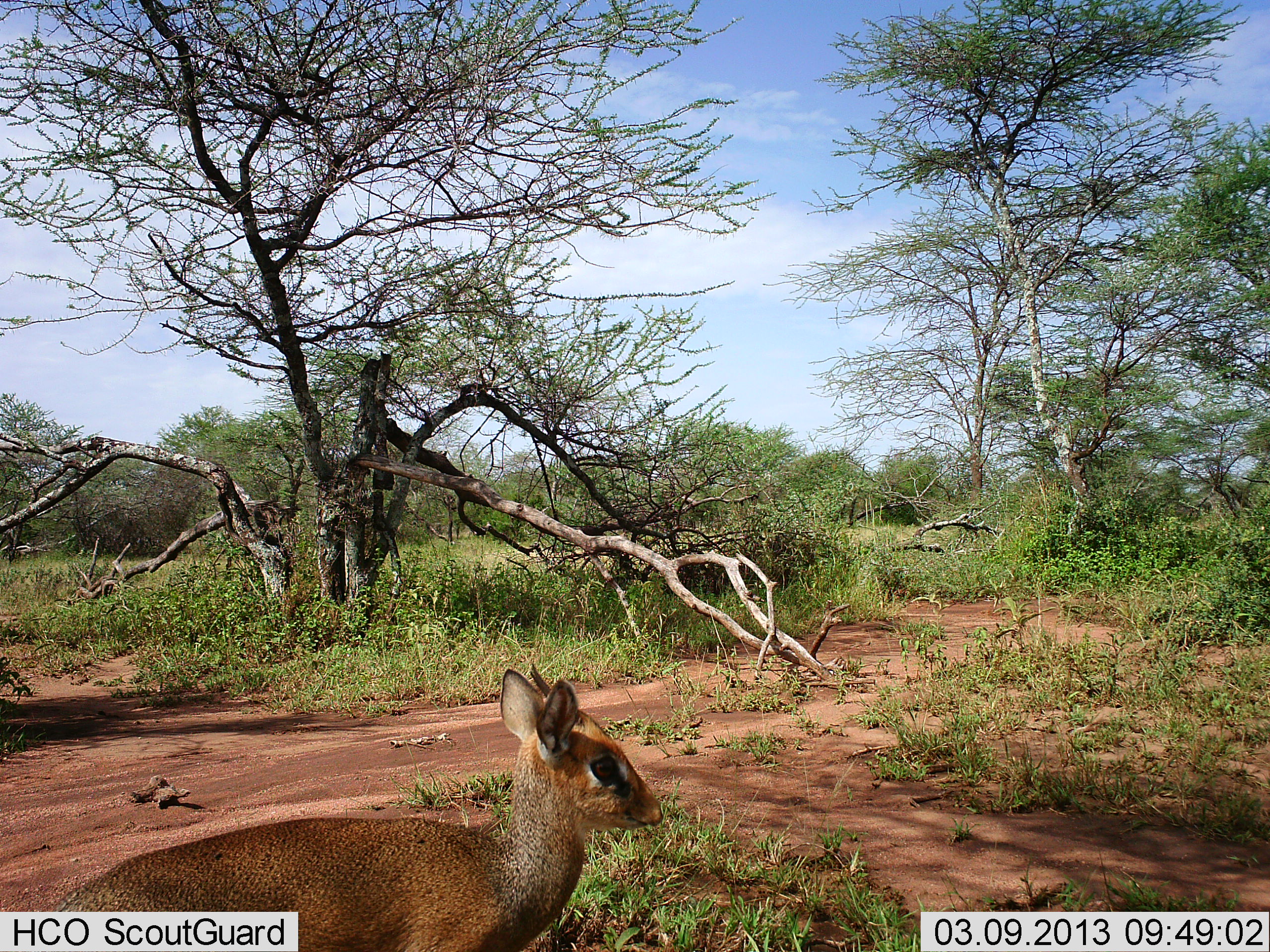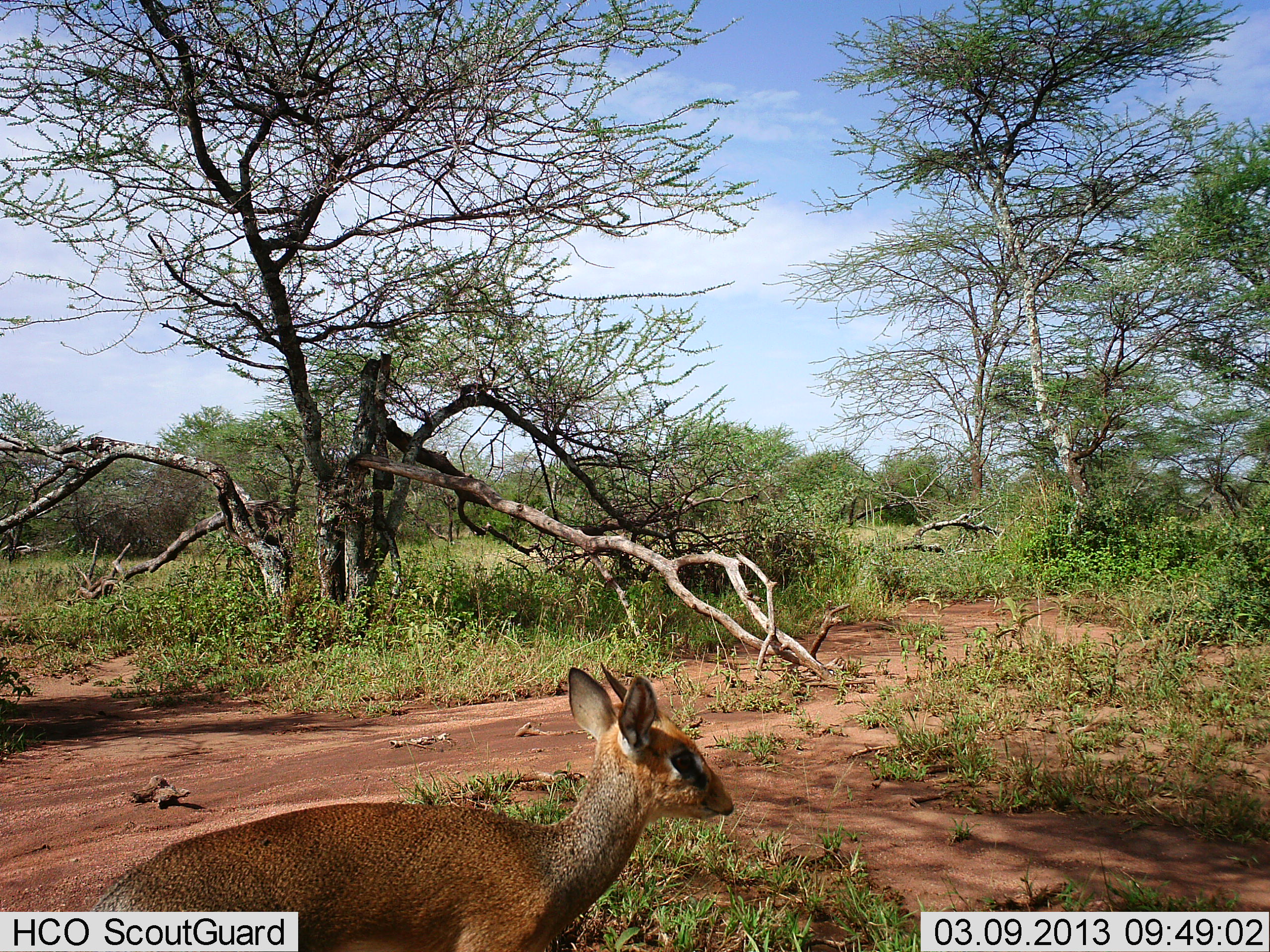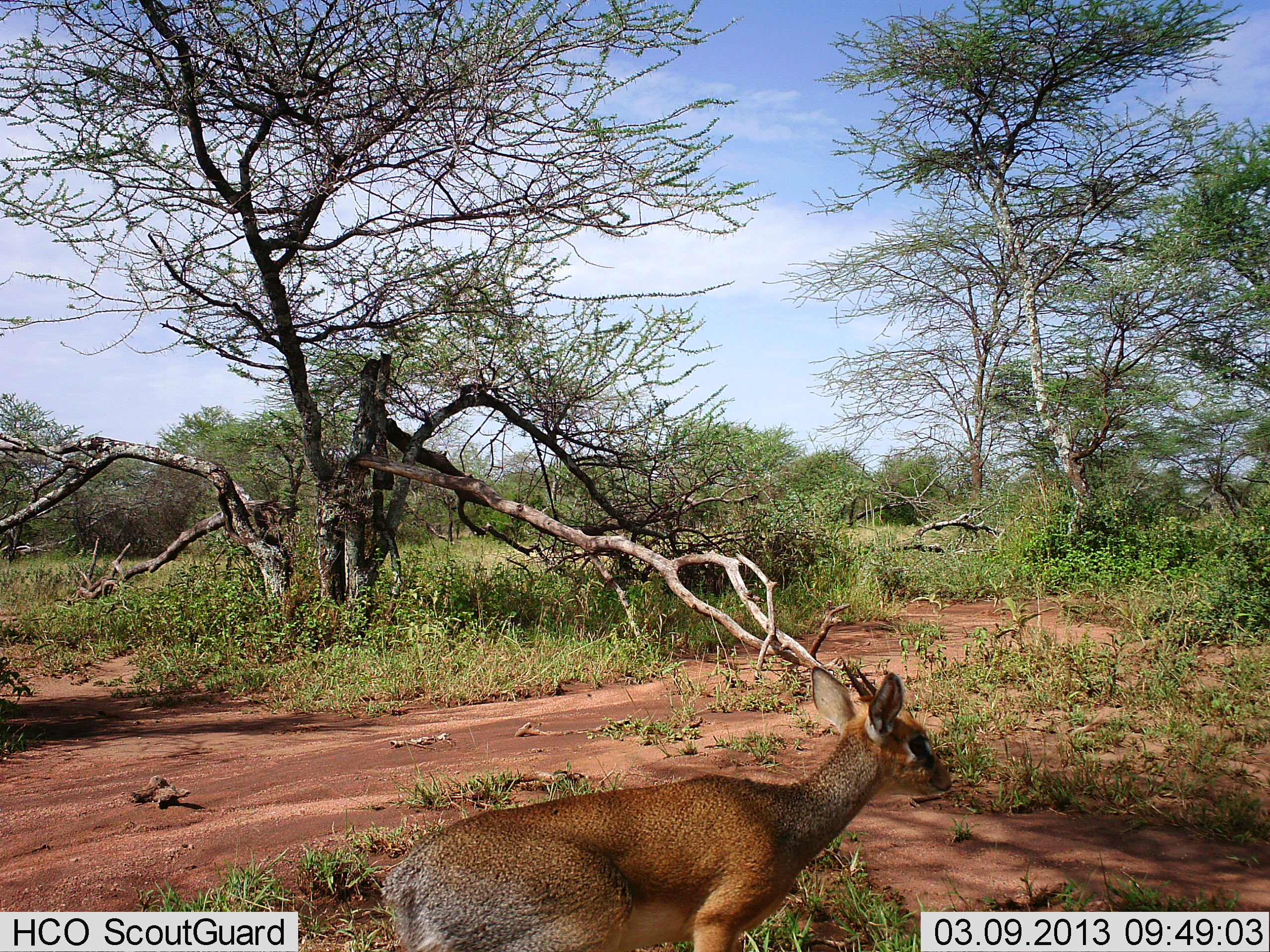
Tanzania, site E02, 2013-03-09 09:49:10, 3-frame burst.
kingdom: Animalia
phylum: Chordata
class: Mammalia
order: Artiodactyla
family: Bovidae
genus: Madoqua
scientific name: Madoqua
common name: dikdik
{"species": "dikdik (Madoqua)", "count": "1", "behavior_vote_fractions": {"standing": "10%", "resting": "0%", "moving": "90%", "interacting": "0%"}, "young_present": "0%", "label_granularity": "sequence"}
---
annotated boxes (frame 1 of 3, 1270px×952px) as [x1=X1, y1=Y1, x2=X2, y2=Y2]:
animal: [x1=52, y1=663, x2=663, y2=952]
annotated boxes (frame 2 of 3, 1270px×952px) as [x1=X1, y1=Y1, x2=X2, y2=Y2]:
animal: [x1=90, y1=661, x2=735, y2=952]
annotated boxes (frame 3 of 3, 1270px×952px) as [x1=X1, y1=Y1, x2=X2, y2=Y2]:
animal: [x1=379, y1=665, x2=954, y2=952]